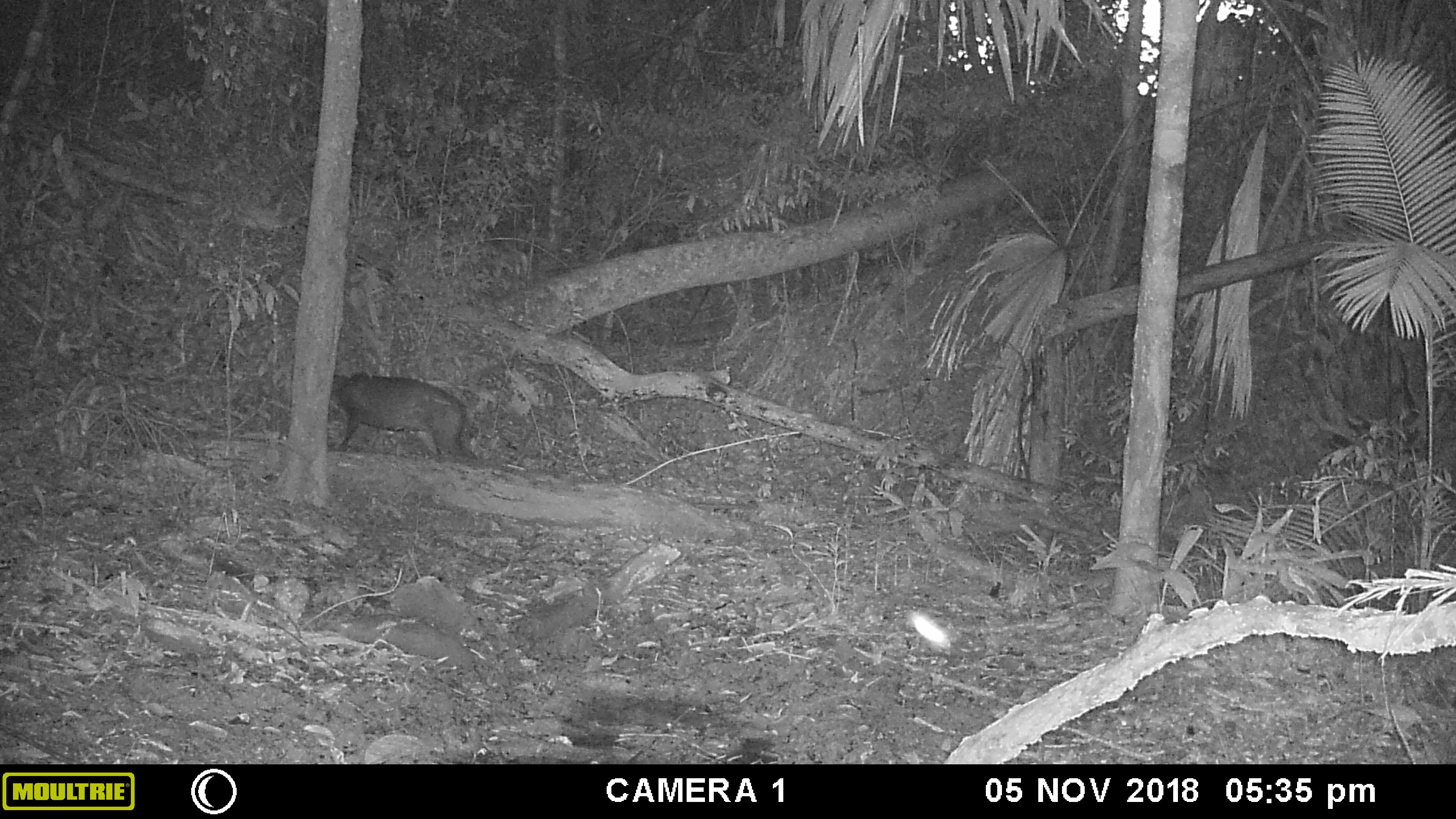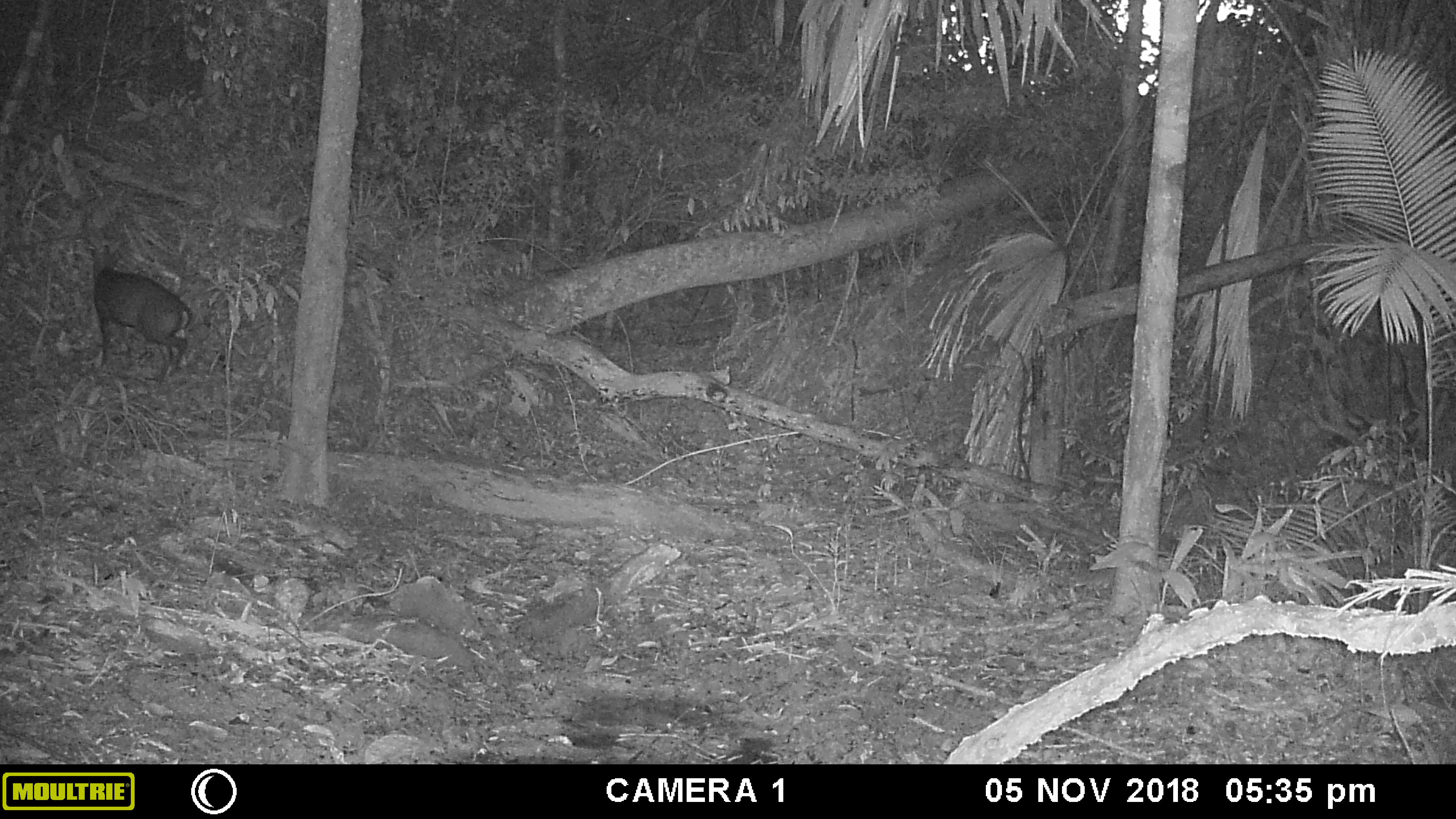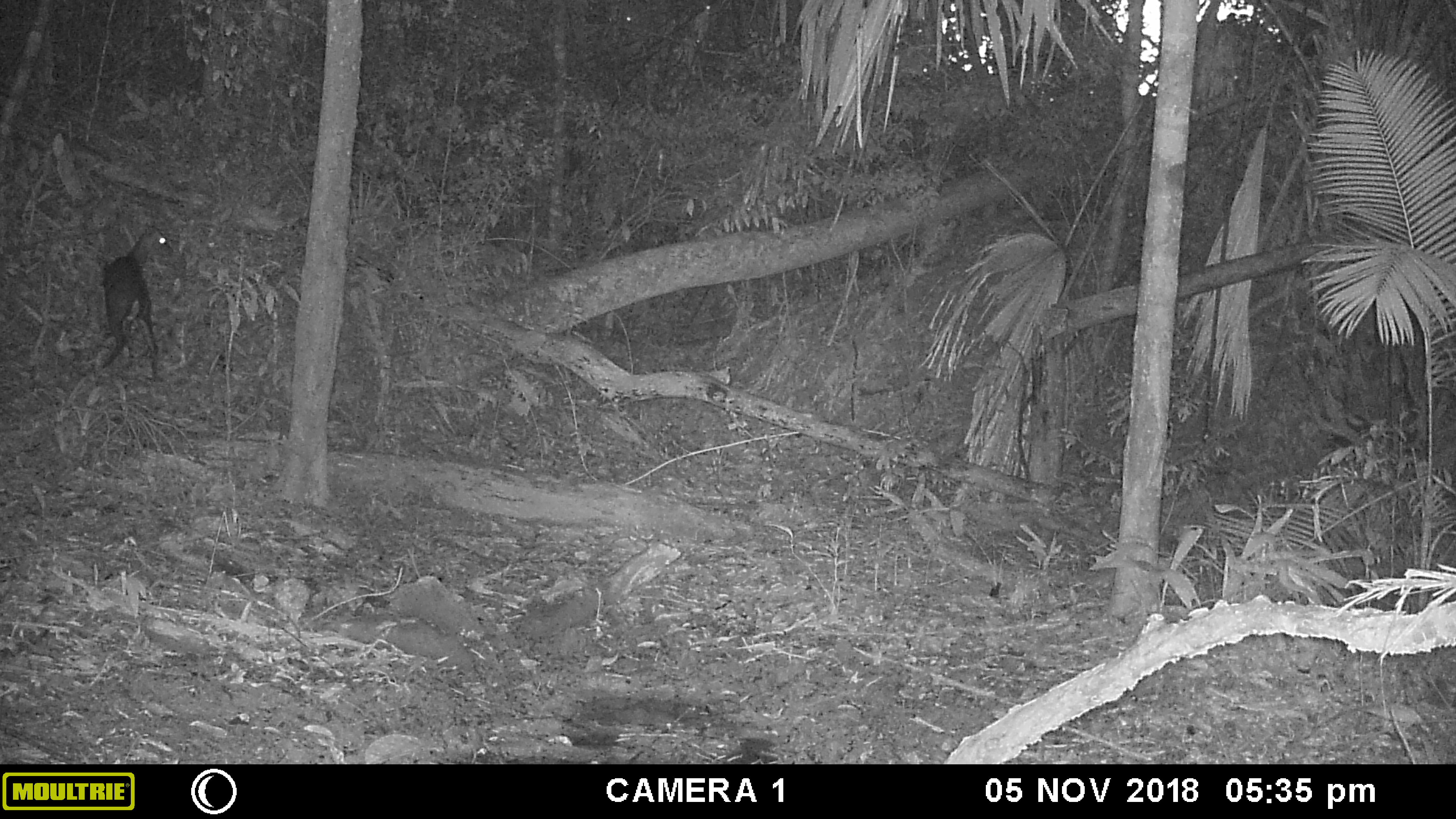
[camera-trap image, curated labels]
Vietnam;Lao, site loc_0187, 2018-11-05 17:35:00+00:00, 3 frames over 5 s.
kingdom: Animalia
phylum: Chordata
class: Mammalia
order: Artiodactyla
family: Cervidae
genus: Muntiacus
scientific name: Muntiacus rooseveltorum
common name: roosevelt's muntjac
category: roosevelts muntjac group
Roosevelts muntjac group (roosevelt's muntjac) (Muntiacus rooseveltorum). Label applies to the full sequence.